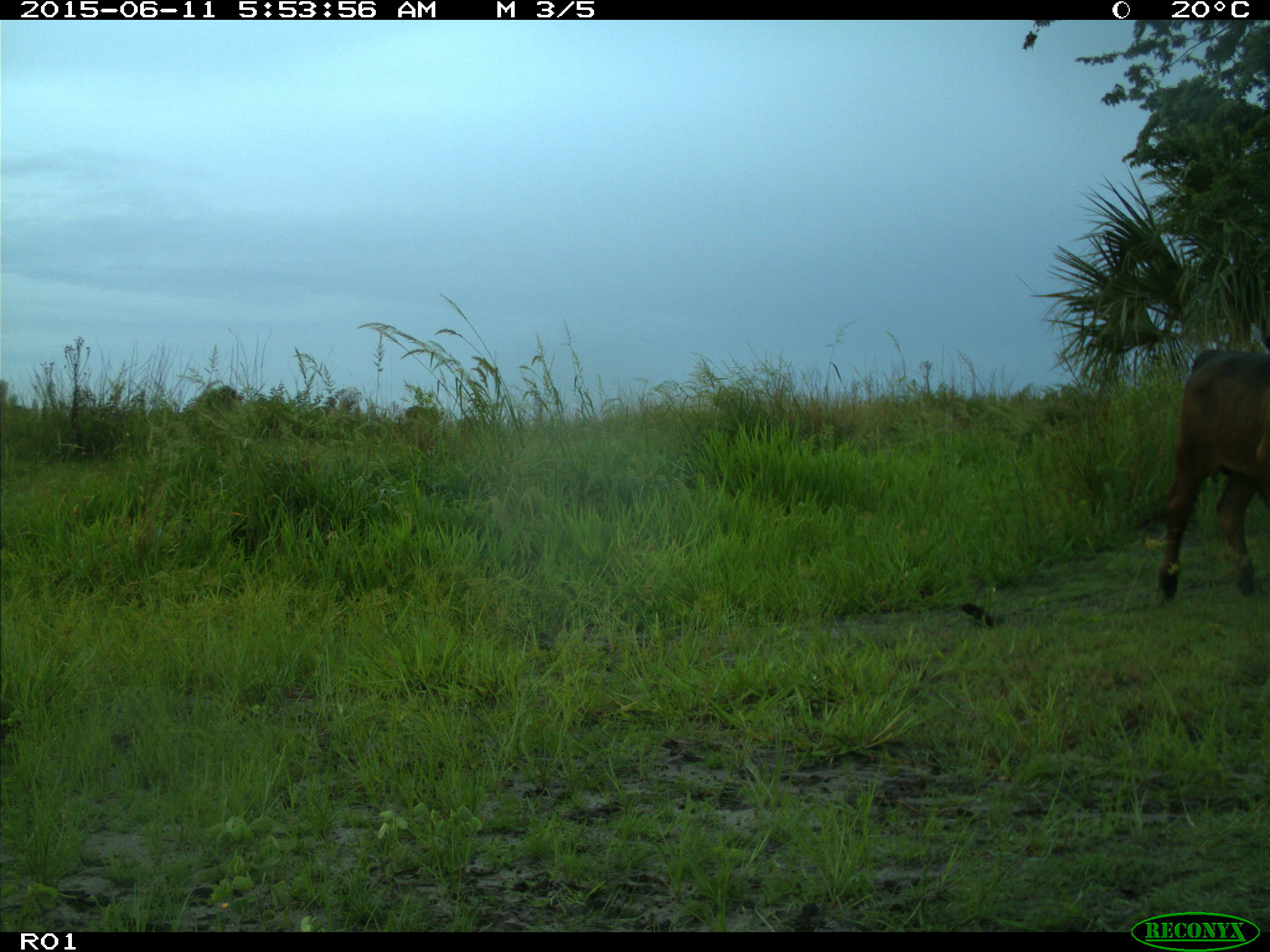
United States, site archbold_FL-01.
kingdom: Animalia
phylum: Chordata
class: Mammalia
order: Artiodactyla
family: Bovidae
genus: Bos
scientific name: Bos taurus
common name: domestic cow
Bos taurus (domestic cow).